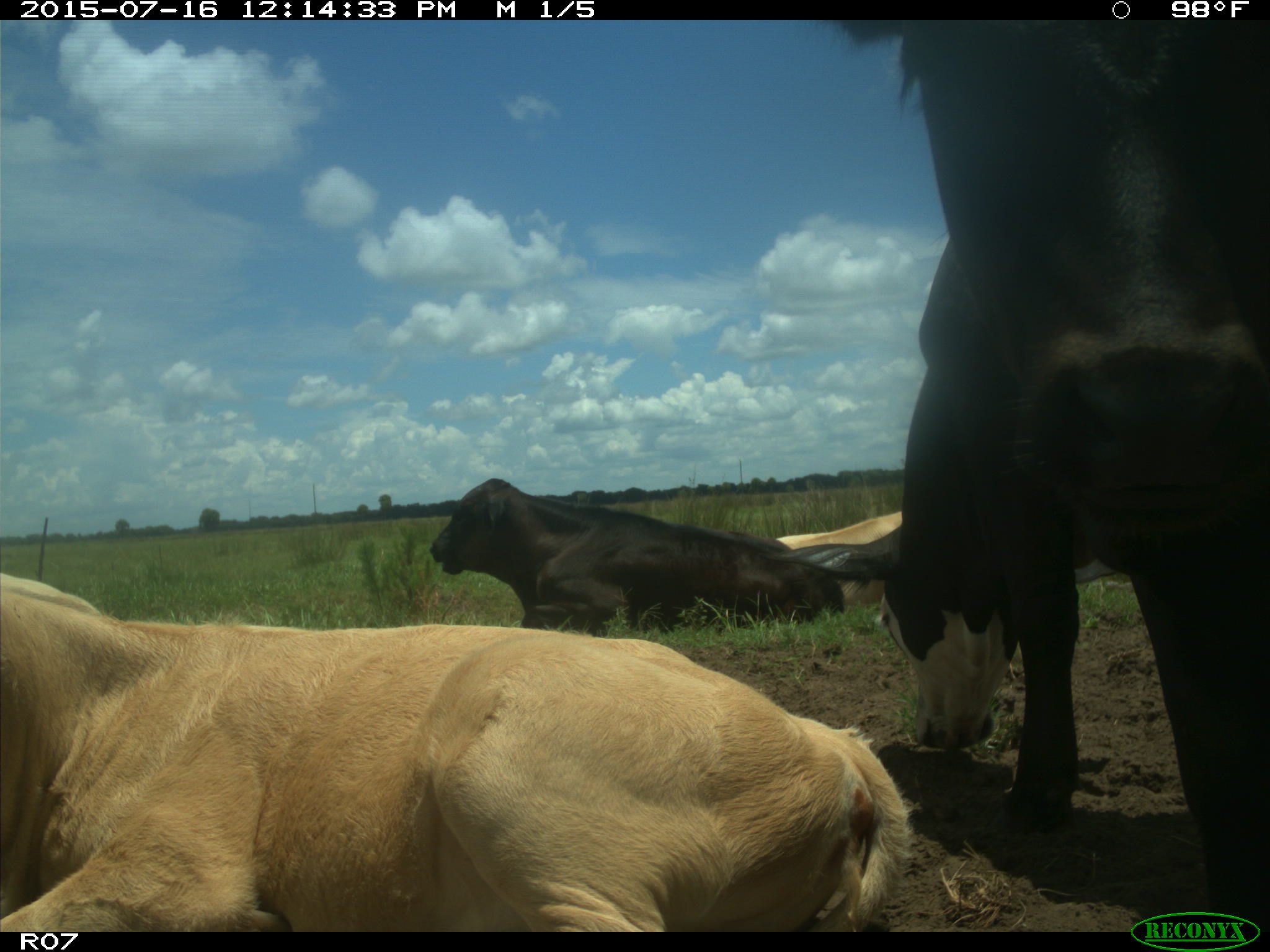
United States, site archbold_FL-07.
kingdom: Animalia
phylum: Chordata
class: Mammalia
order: Artiodactyla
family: Bovidae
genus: Bos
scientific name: Bos taurus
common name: domestic cow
Bos taurus (domestic cow).